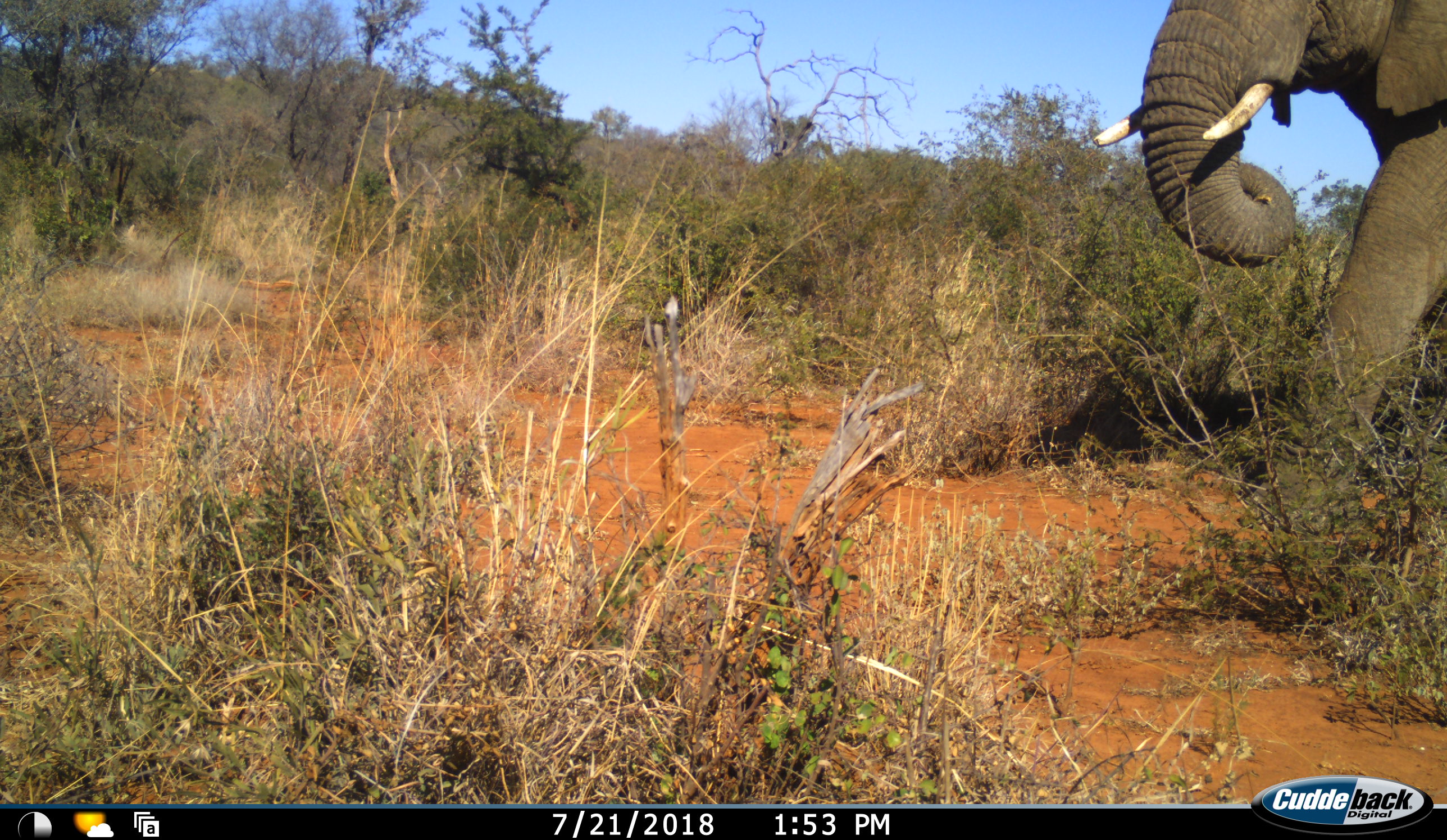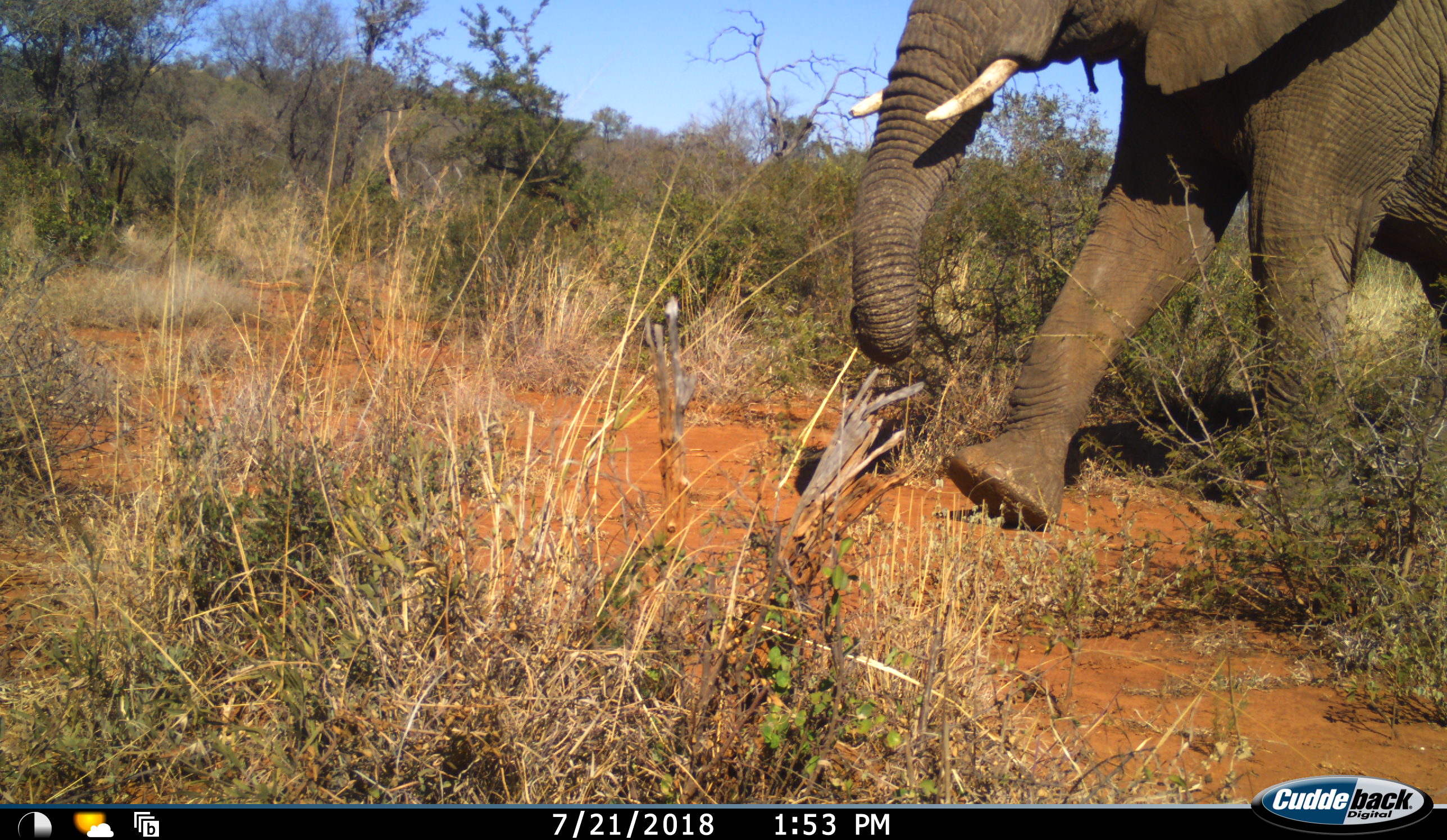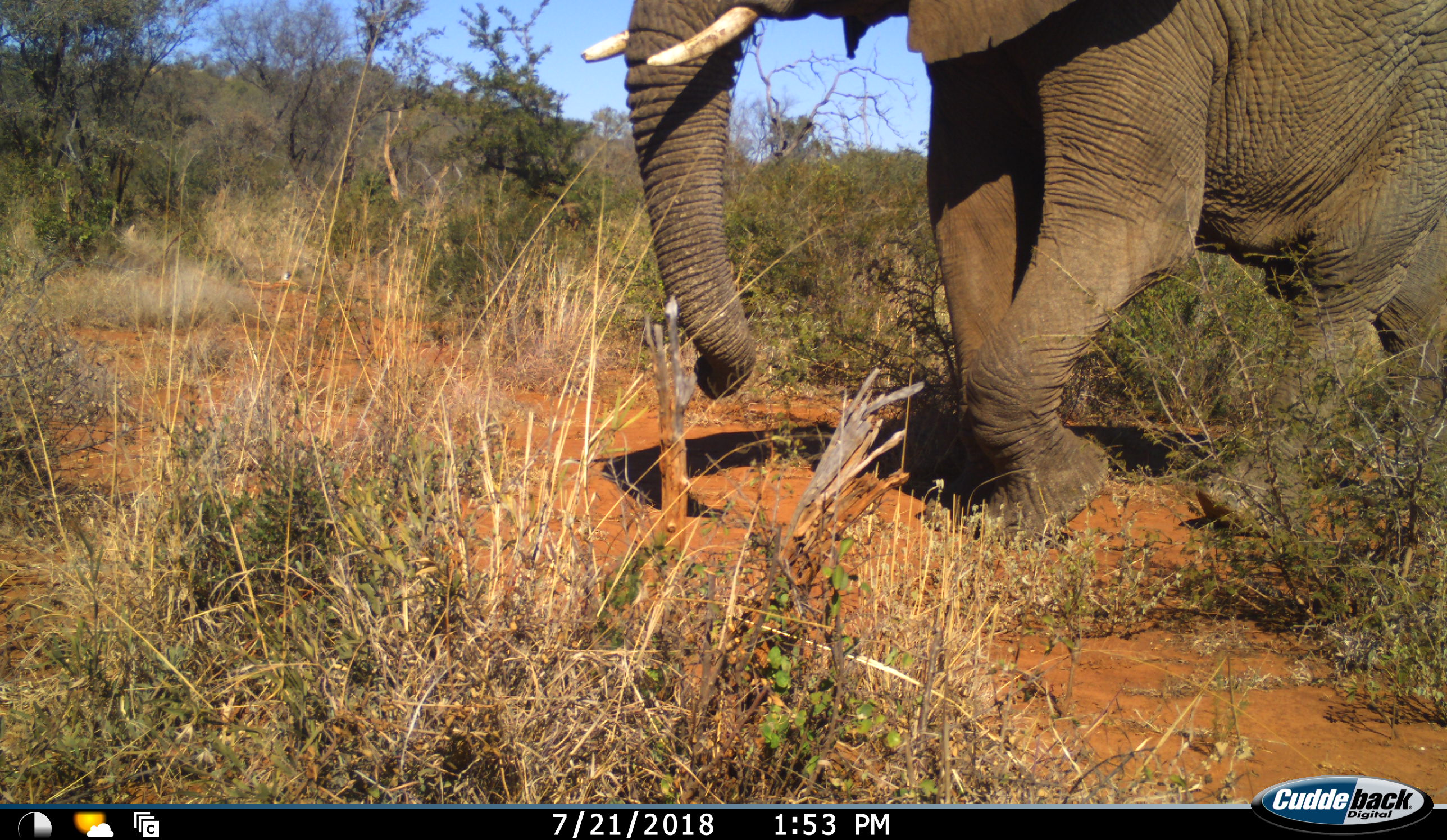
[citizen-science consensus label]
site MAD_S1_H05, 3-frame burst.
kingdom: Animalia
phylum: Chordata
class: Mammalia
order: Proboscidea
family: Elephantidae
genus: Loxodonta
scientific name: Loxodonta africana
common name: african bush elephant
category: elephant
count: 1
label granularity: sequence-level